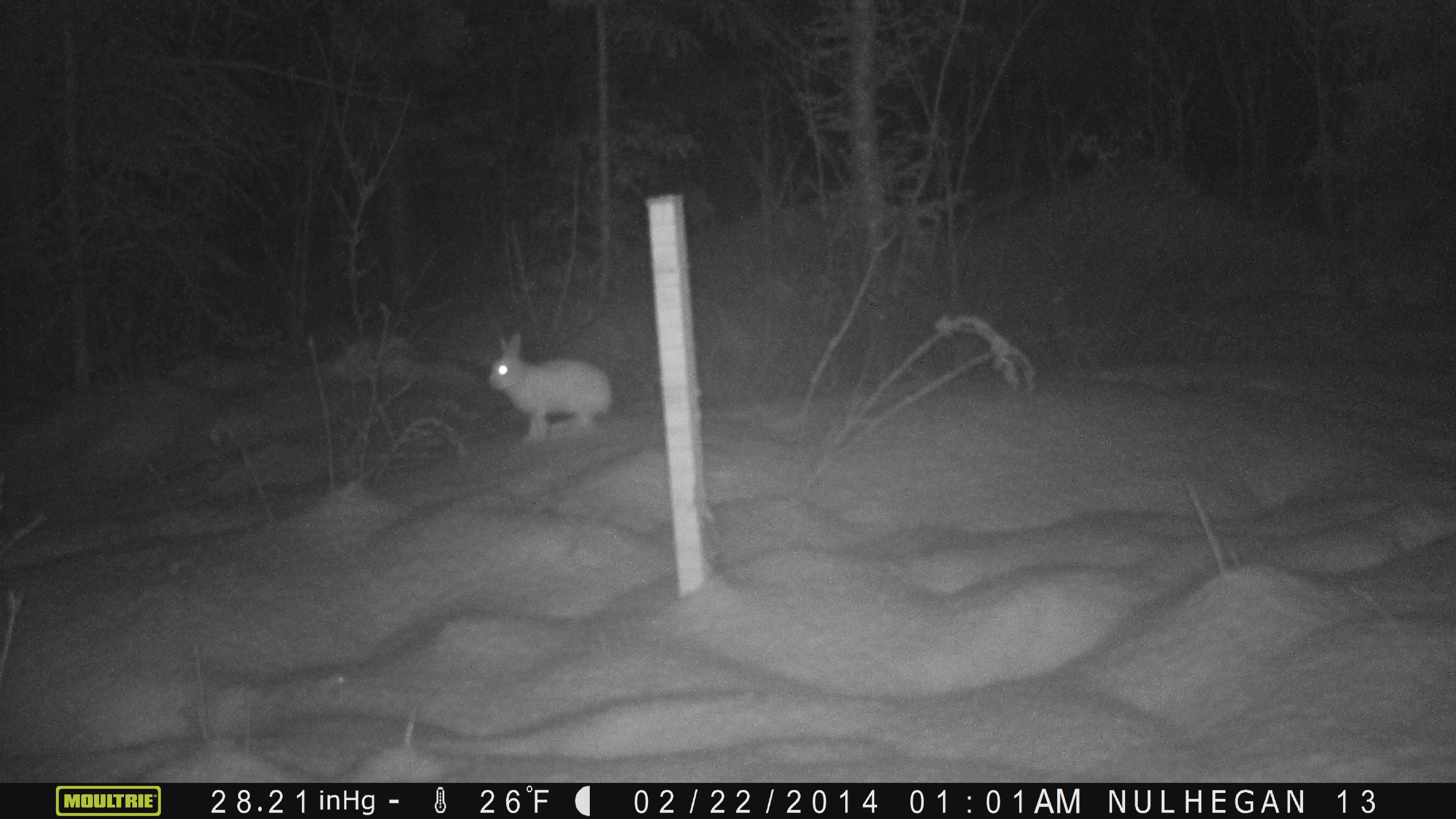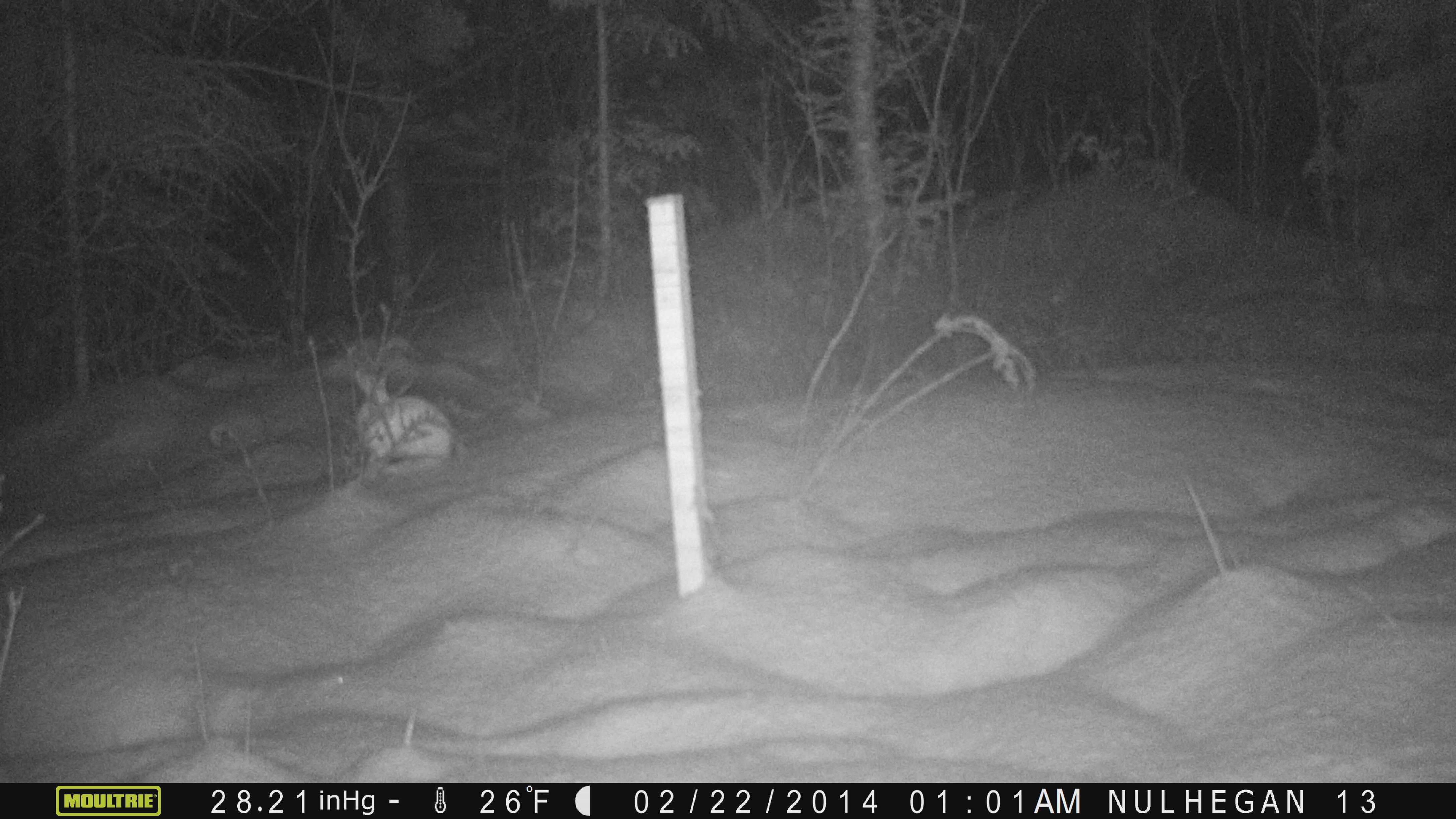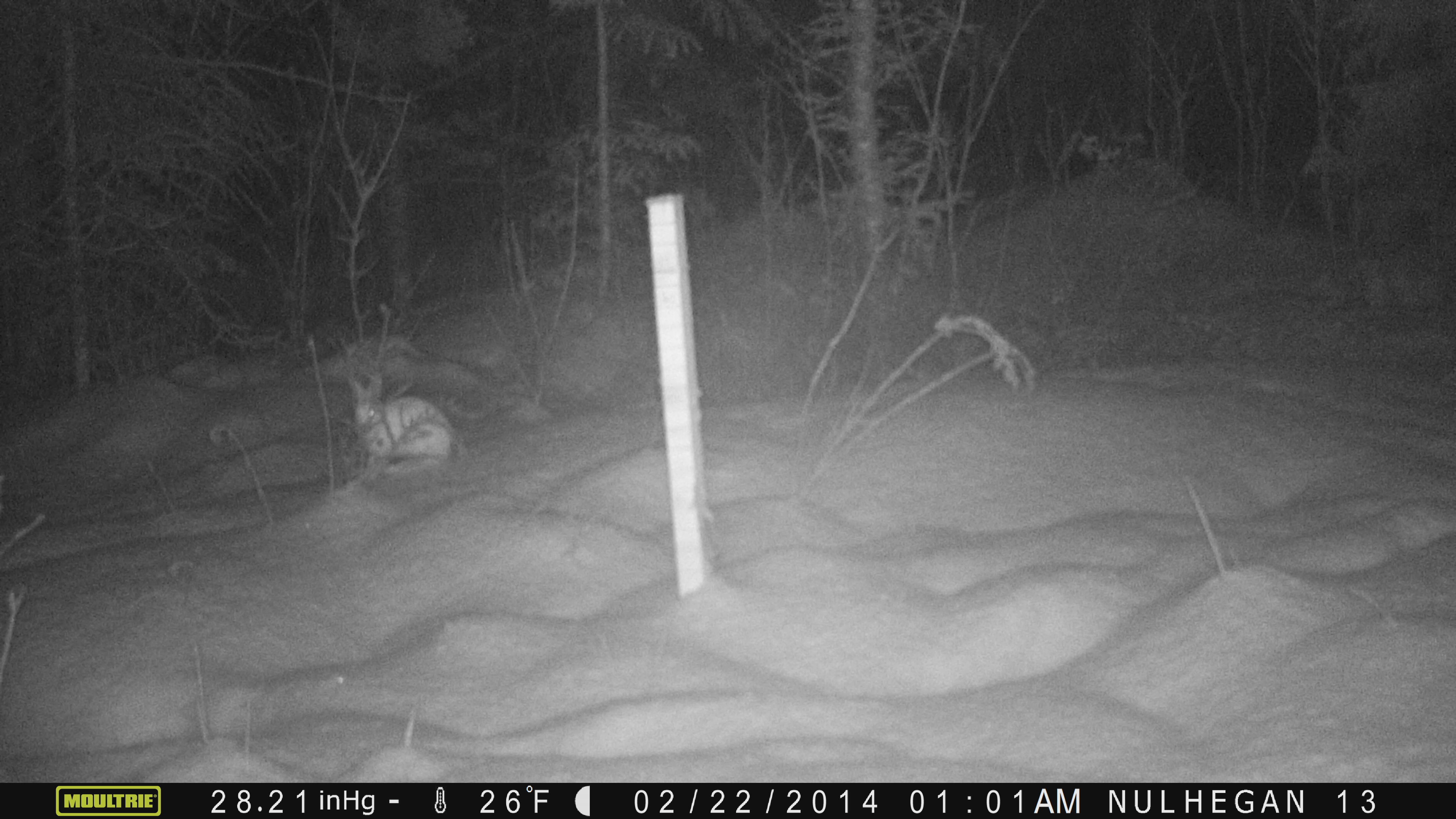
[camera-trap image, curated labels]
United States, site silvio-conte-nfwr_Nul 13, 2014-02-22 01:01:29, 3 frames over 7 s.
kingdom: Animalia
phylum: Chordata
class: Mammalia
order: Lagomorpha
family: Leporidae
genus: Lepus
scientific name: Lepus americanus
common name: snowshoe hare